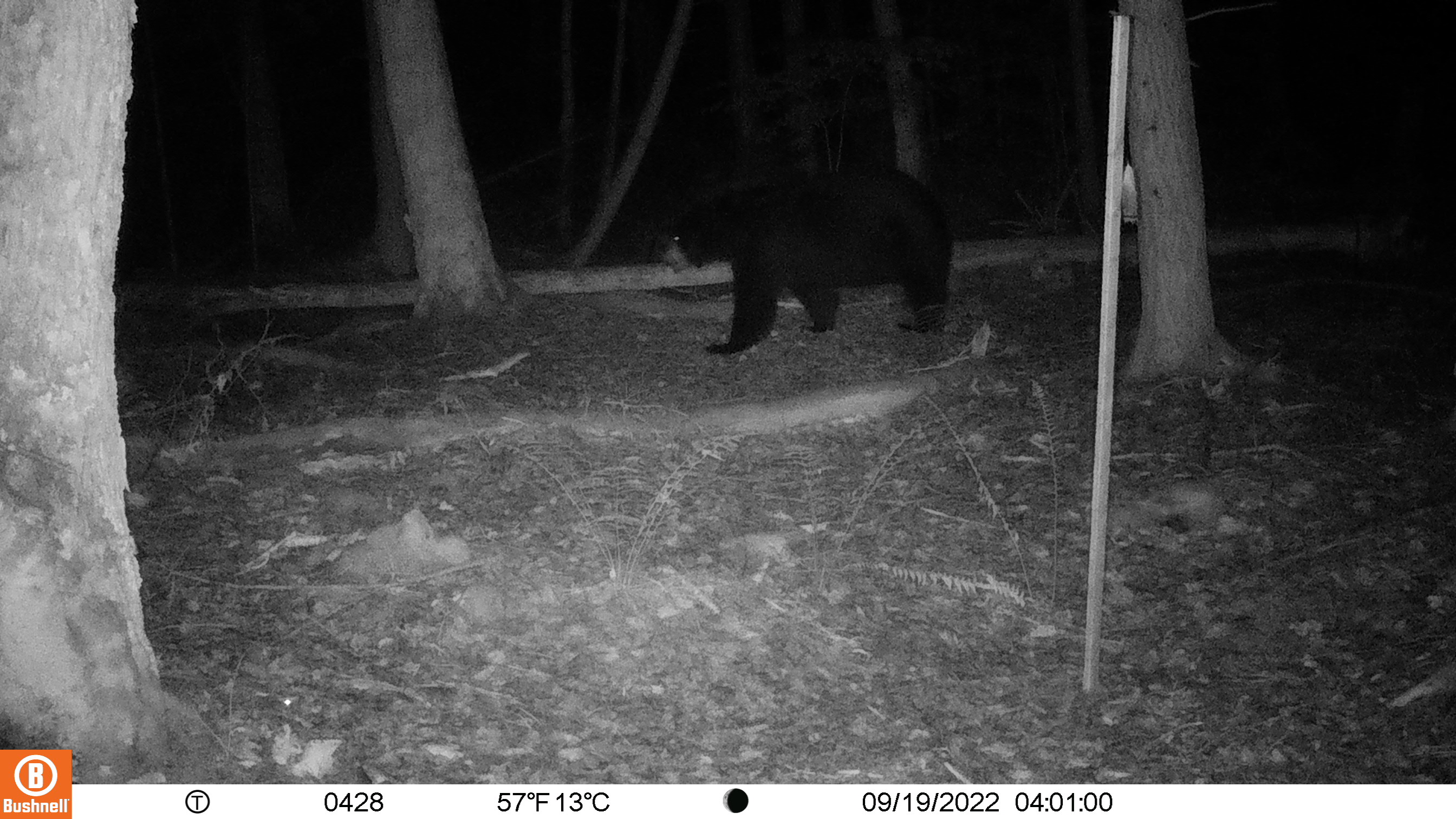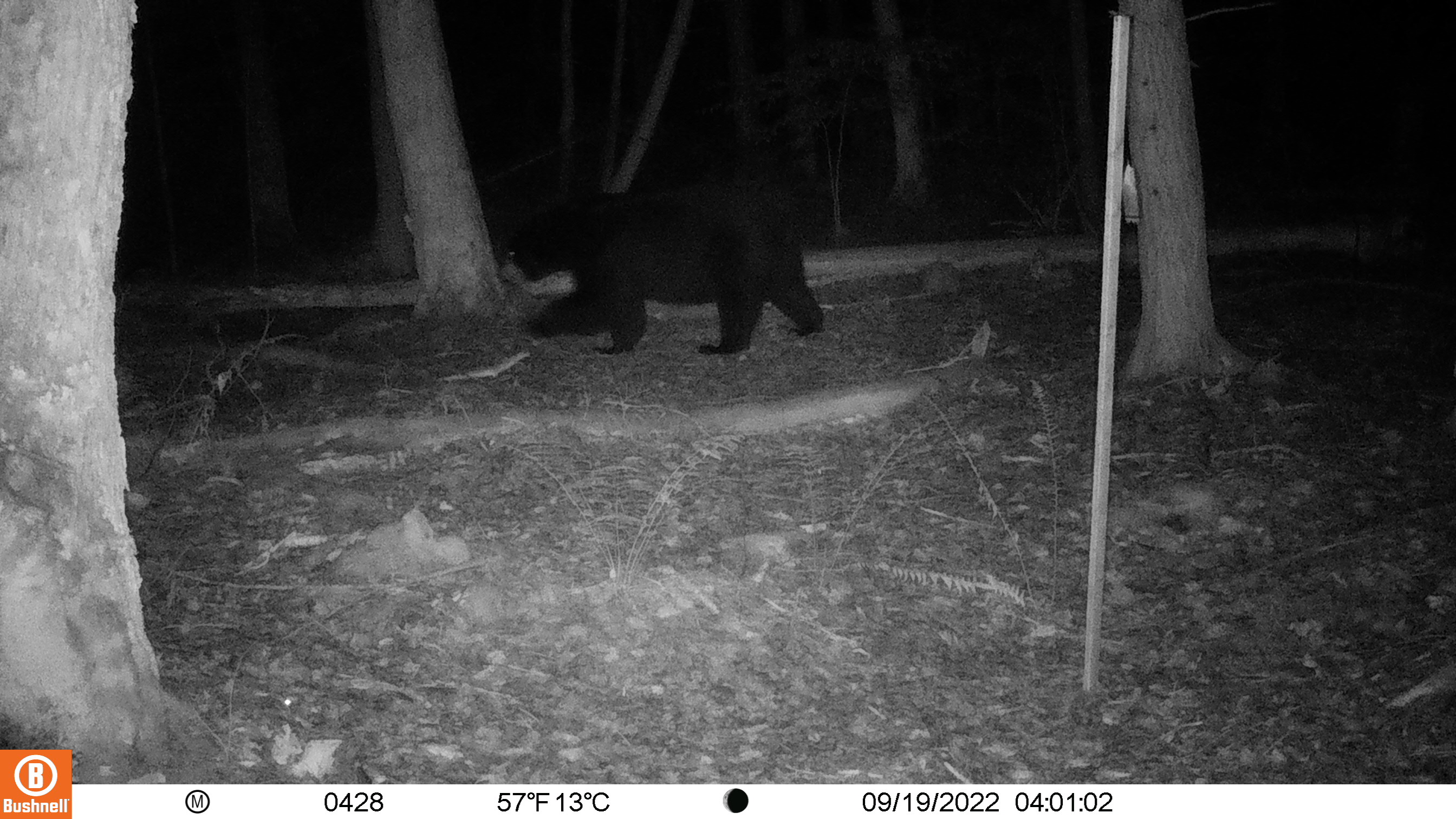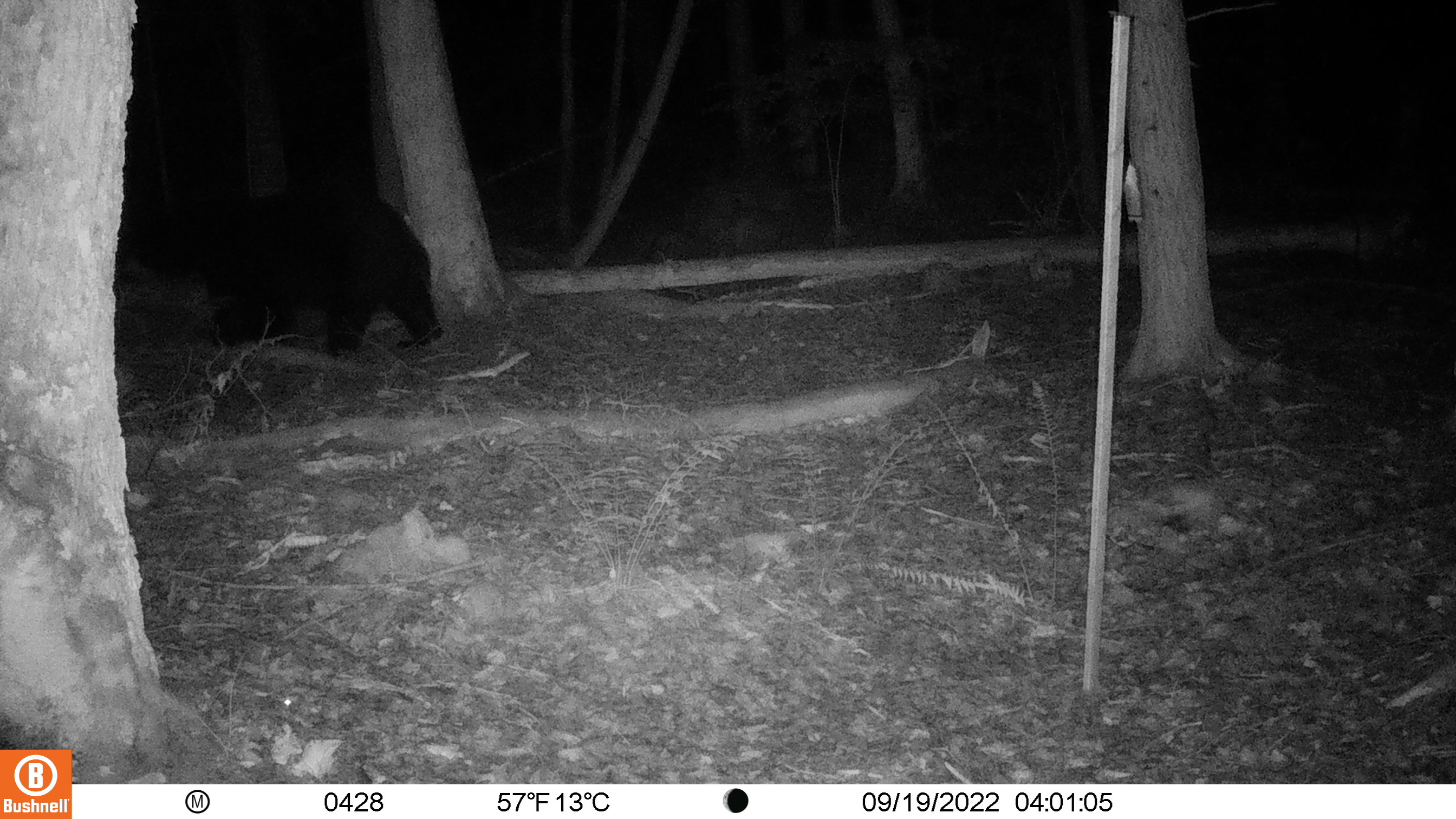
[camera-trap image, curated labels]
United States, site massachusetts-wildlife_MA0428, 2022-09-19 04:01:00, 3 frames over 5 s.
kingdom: Animalia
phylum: Chordata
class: Mammalia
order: Carnivora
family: Ursidae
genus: Ursus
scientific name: Ursus americanus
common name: black bear